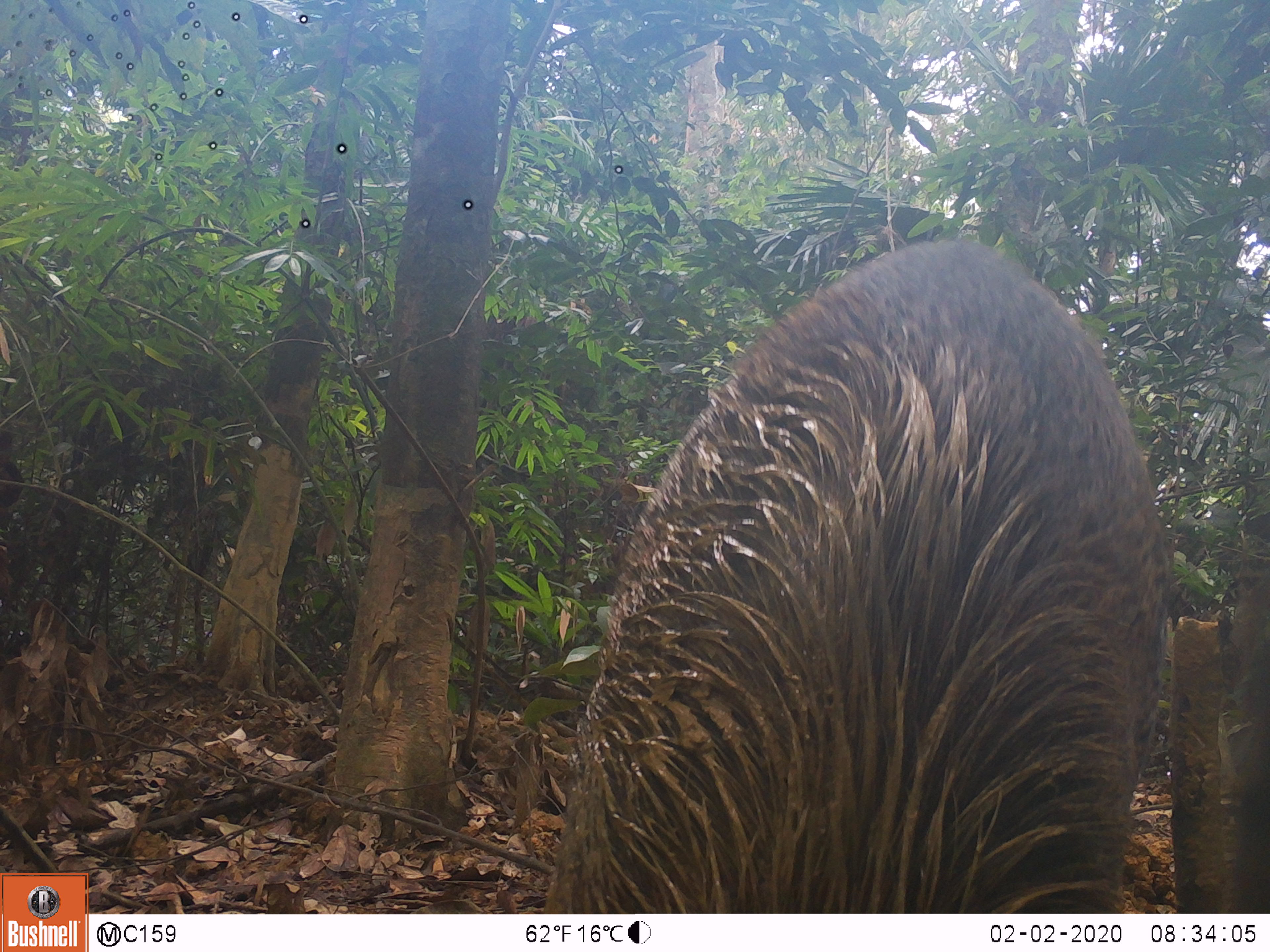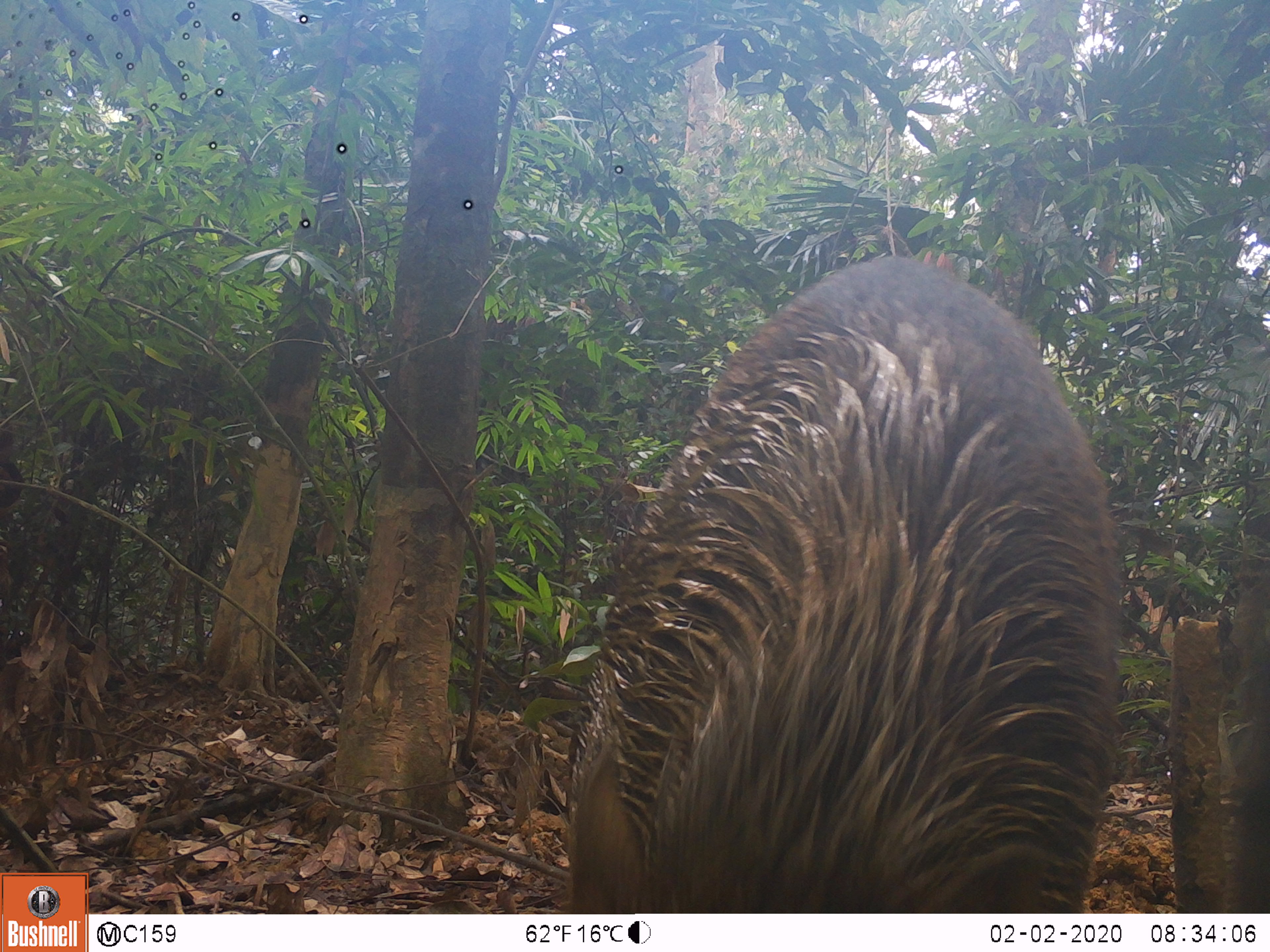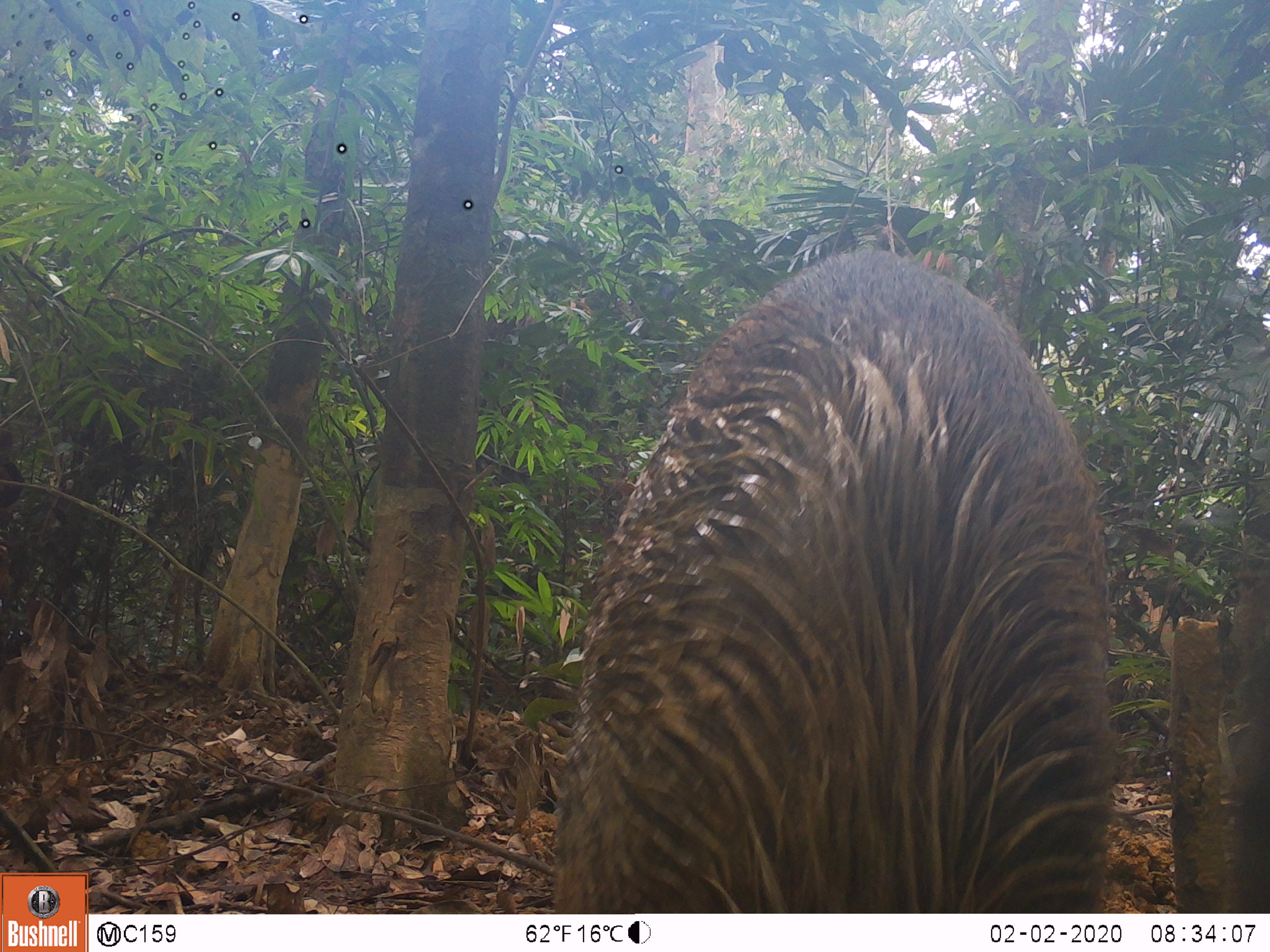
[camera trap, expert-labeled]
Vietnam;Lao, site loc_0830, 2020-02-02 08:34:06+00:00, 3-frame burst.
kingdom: Animalia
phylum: Chordata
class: Mammalia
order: Artiodactyla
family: Suidae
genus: Sus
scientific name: Sus scrofa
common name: eurasian wild pig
Eurasian wild pig (Sus scrofa). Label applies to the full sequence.